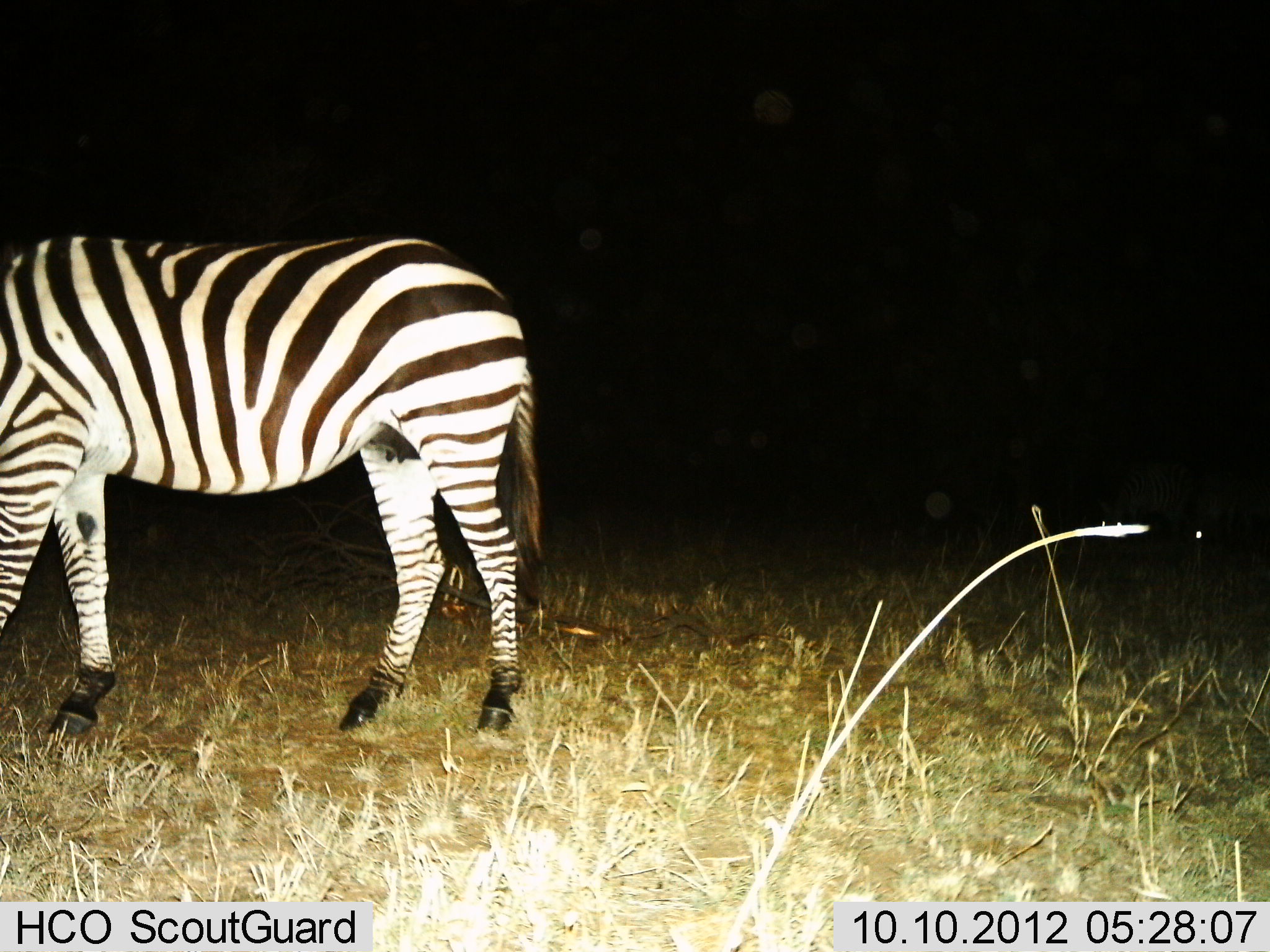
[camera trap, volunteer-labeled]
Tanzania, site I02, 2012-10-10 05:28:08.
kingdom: Animalia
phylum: Chordata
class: Mammalia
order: Perissodactyla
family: Equidae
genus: Equus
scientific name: Equus quagga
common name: plains zebra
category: zebra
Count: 1.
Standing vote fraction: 70%.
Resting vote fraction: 0%.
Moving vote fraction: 30%.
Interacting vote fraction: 0%.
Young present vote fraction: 0%.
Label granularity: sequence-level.